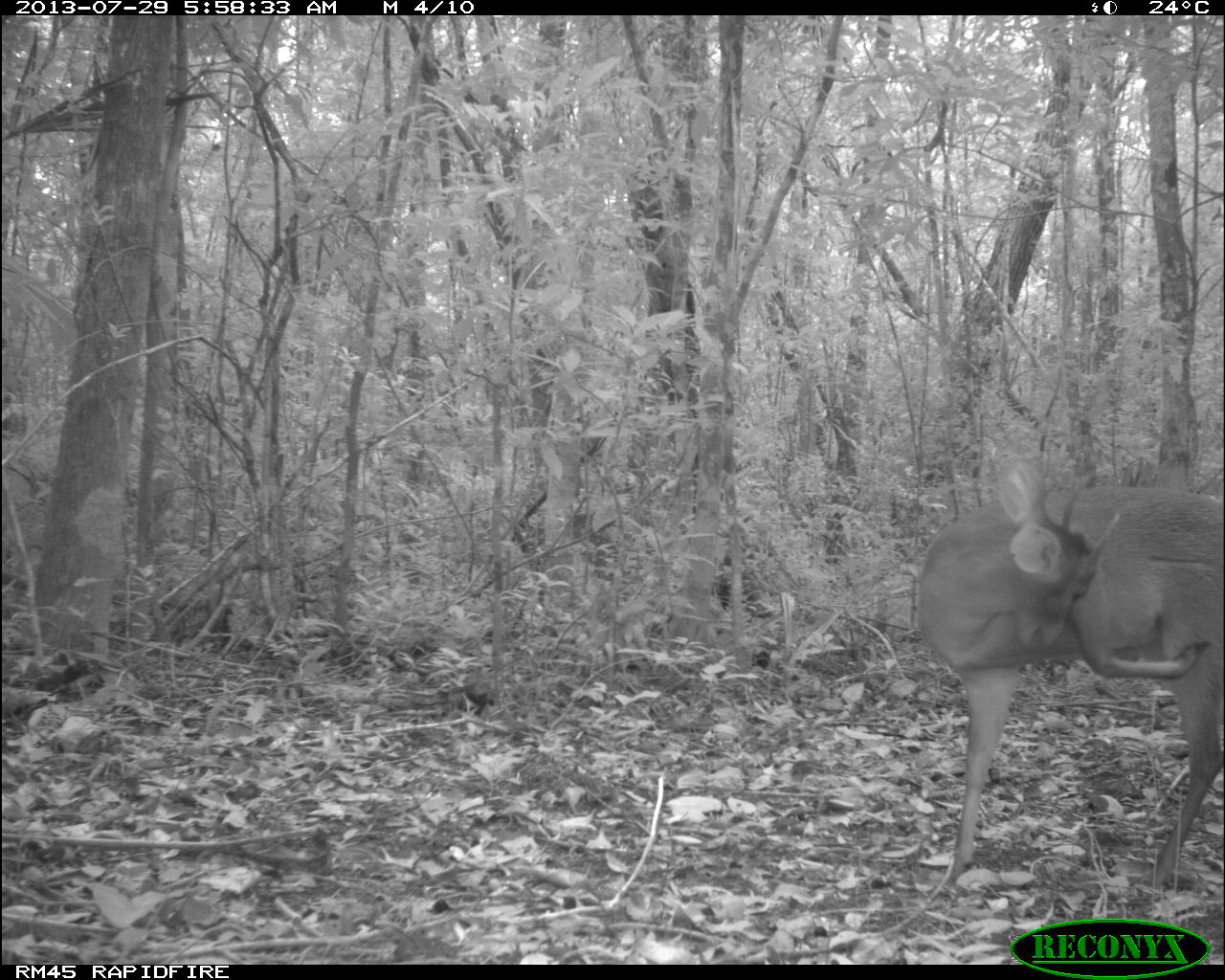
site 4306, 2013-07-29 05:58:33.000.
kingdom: Animalia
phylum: Chordata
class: Mammalia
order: Artiodactyla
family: Cervidae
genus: Mazama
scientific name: Mazama temama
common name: central american red brocket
Mazama temama (central american red brocket), count 1, sex male.